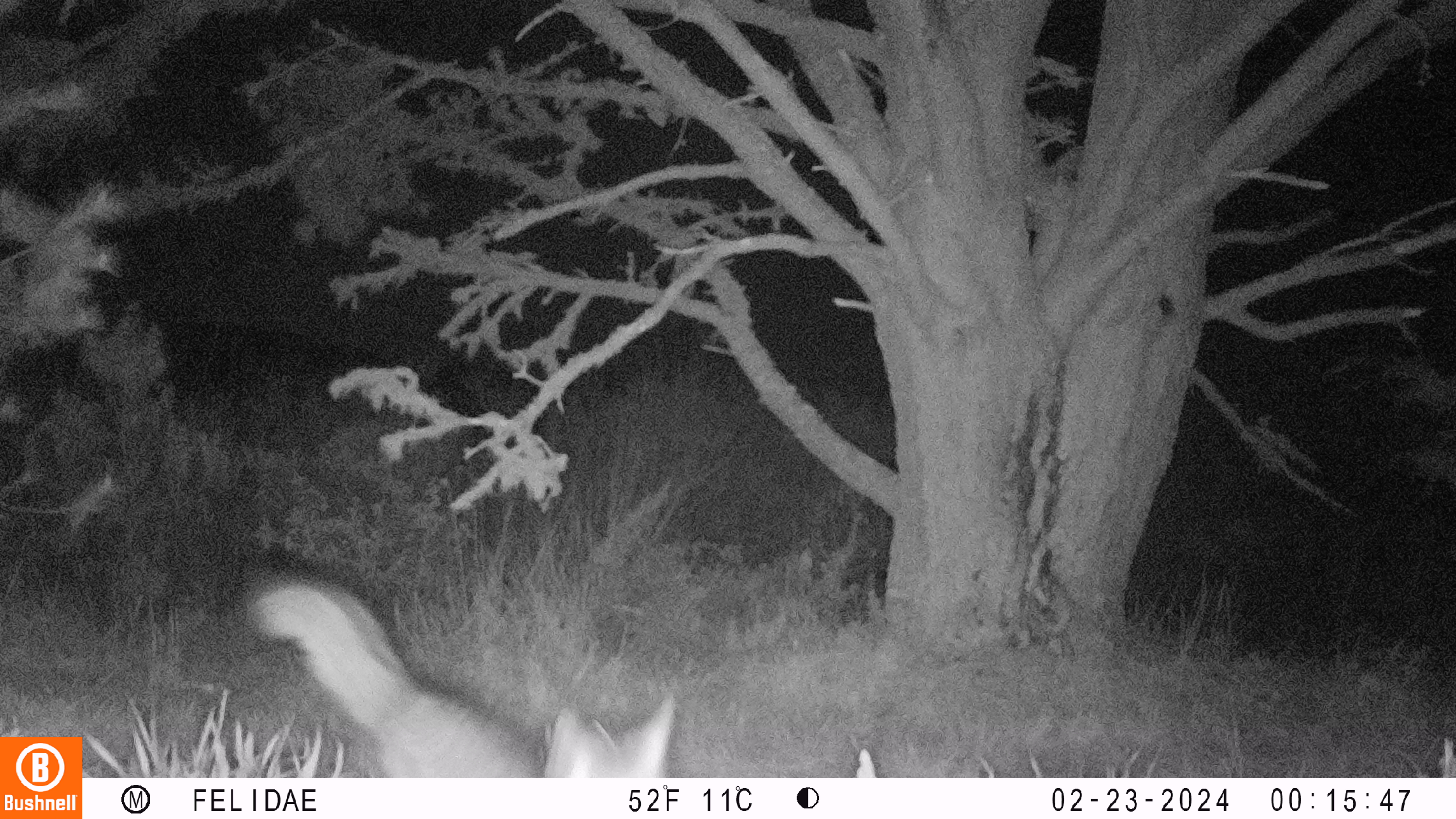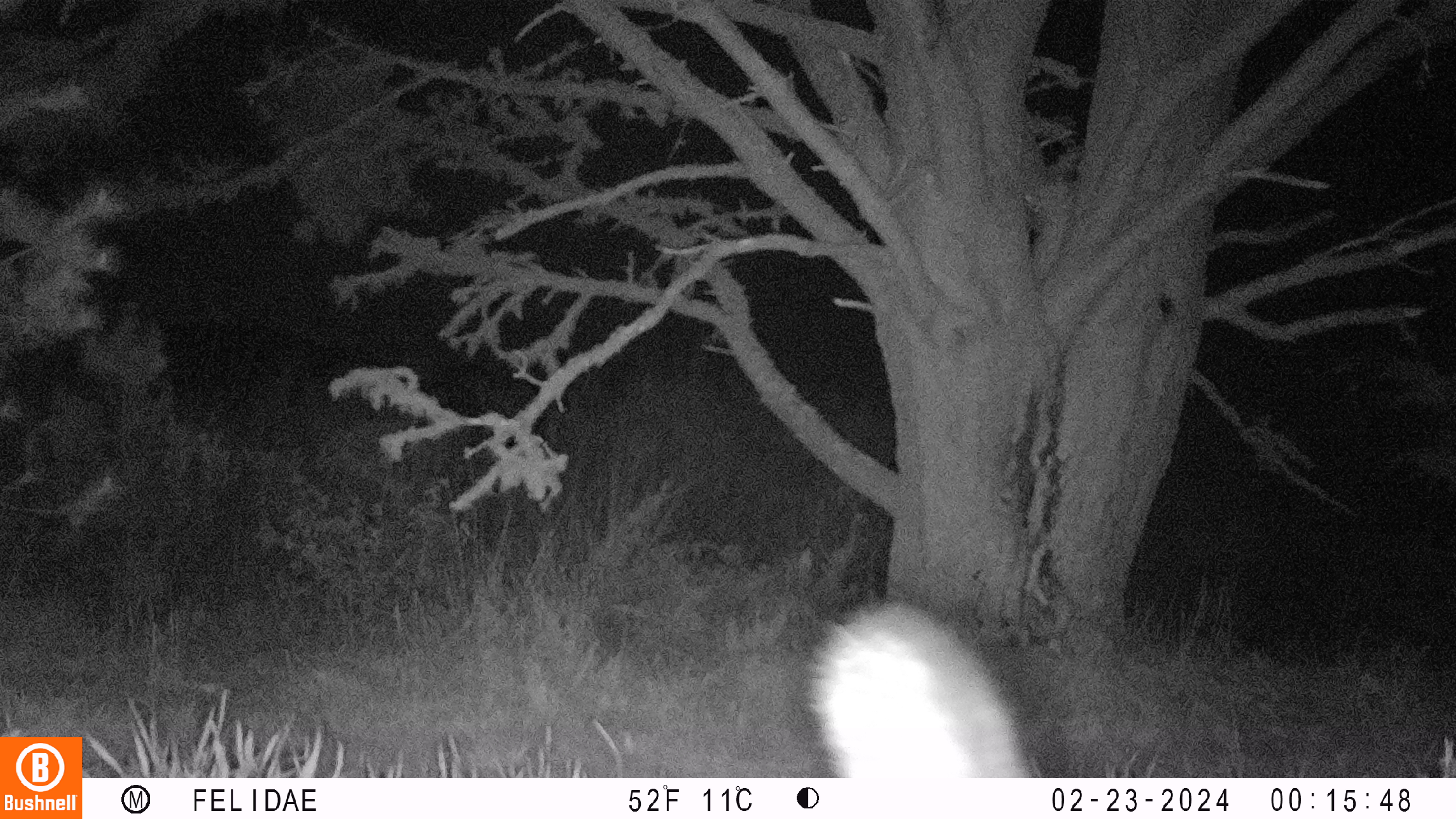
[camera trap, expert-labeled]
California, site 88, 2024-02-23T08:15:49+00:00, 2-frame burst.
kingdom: Animalia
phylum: Chordata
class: Mammalia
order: Carnivora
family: Canidae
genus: Urocyon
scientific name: Urocyon cinereoargenteus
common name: gray fox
Gray fox (Urocyon cinereoargenteus).